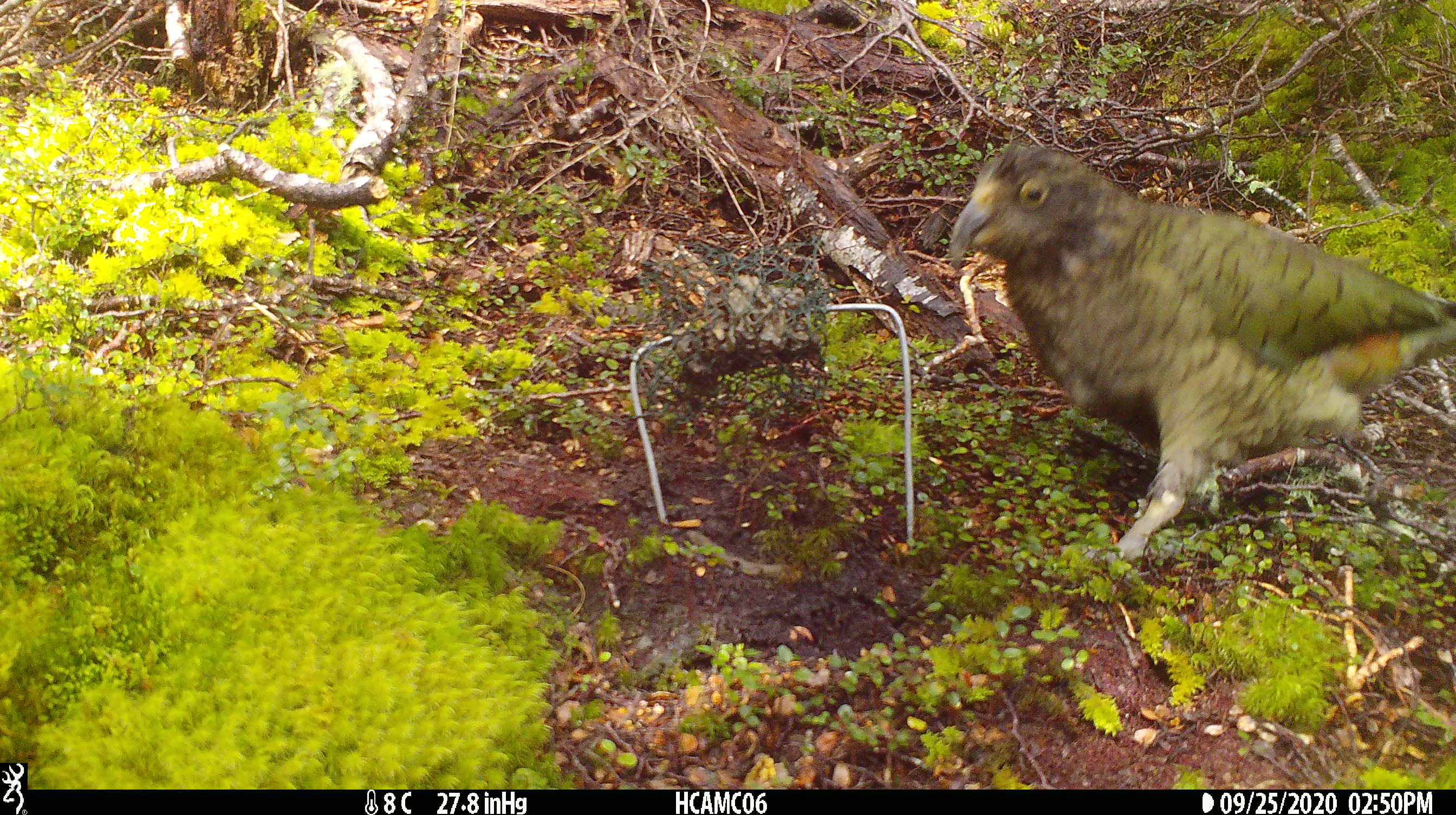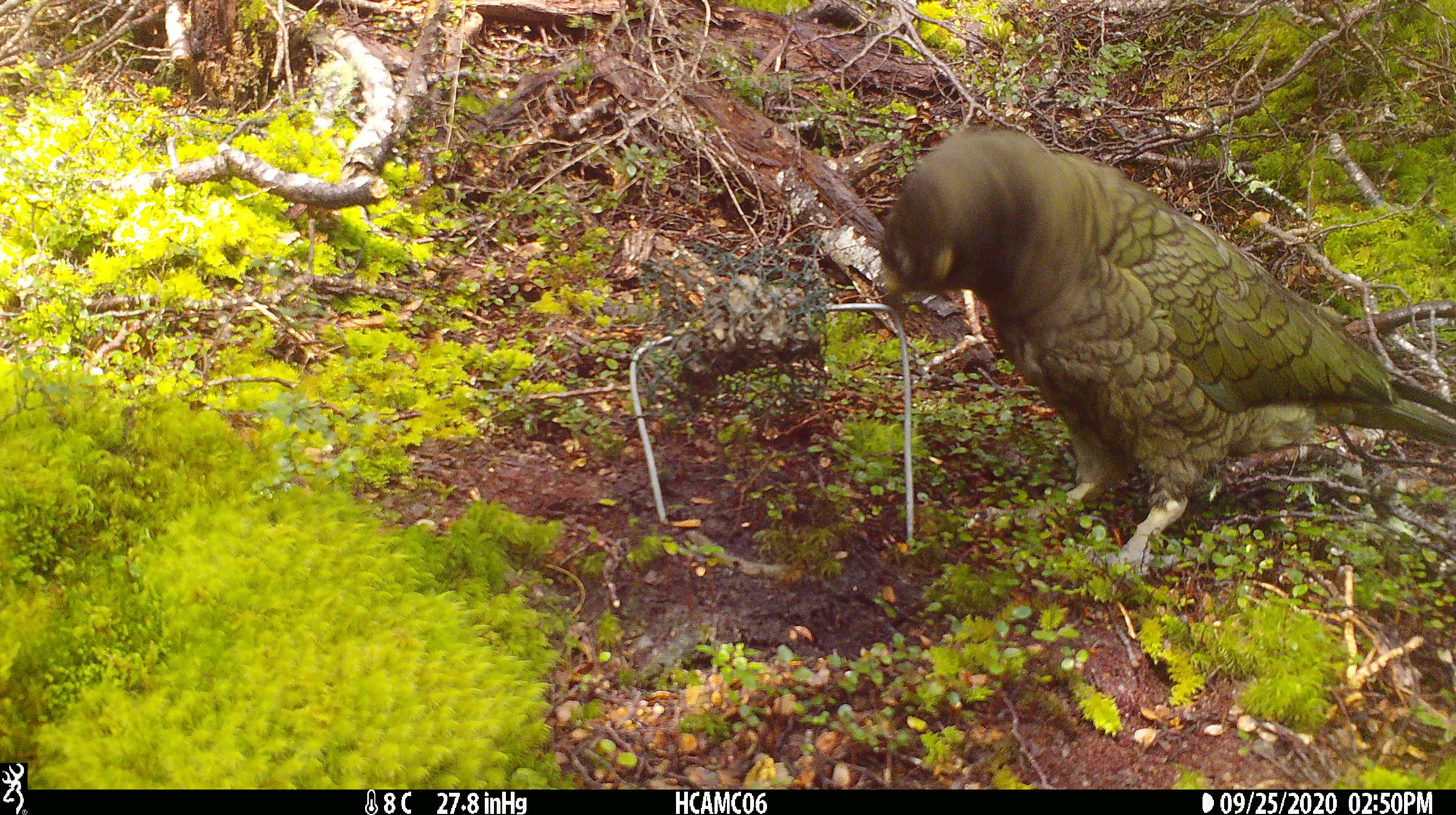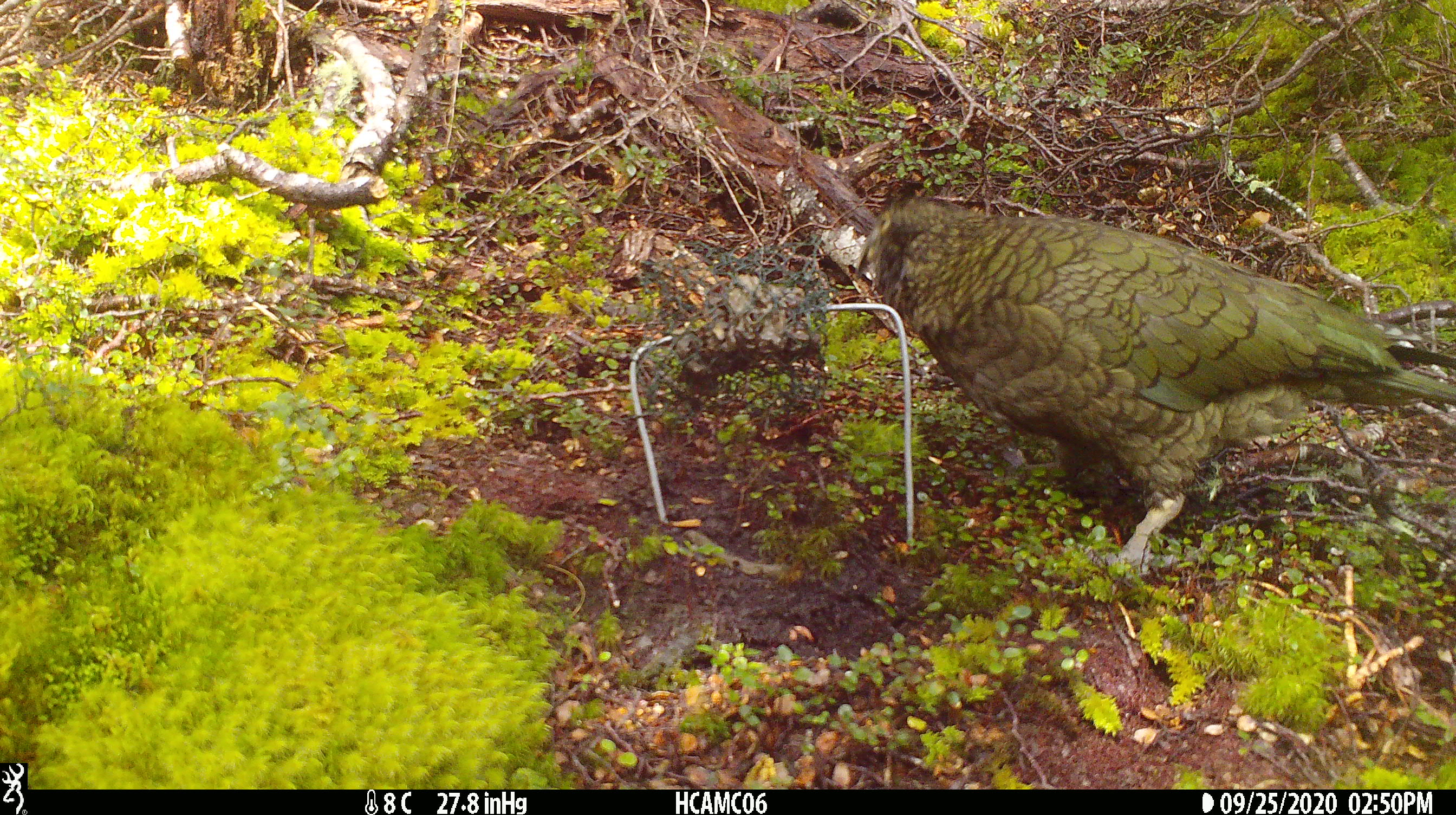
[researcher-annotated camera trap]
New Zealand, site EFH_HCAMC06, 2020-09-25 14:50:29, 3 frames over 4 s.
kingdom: Animalia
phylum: Chordata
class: Aves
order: Psittaciformes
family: Strigopidae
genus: Nestor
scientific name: Nestor notabilis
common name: kea